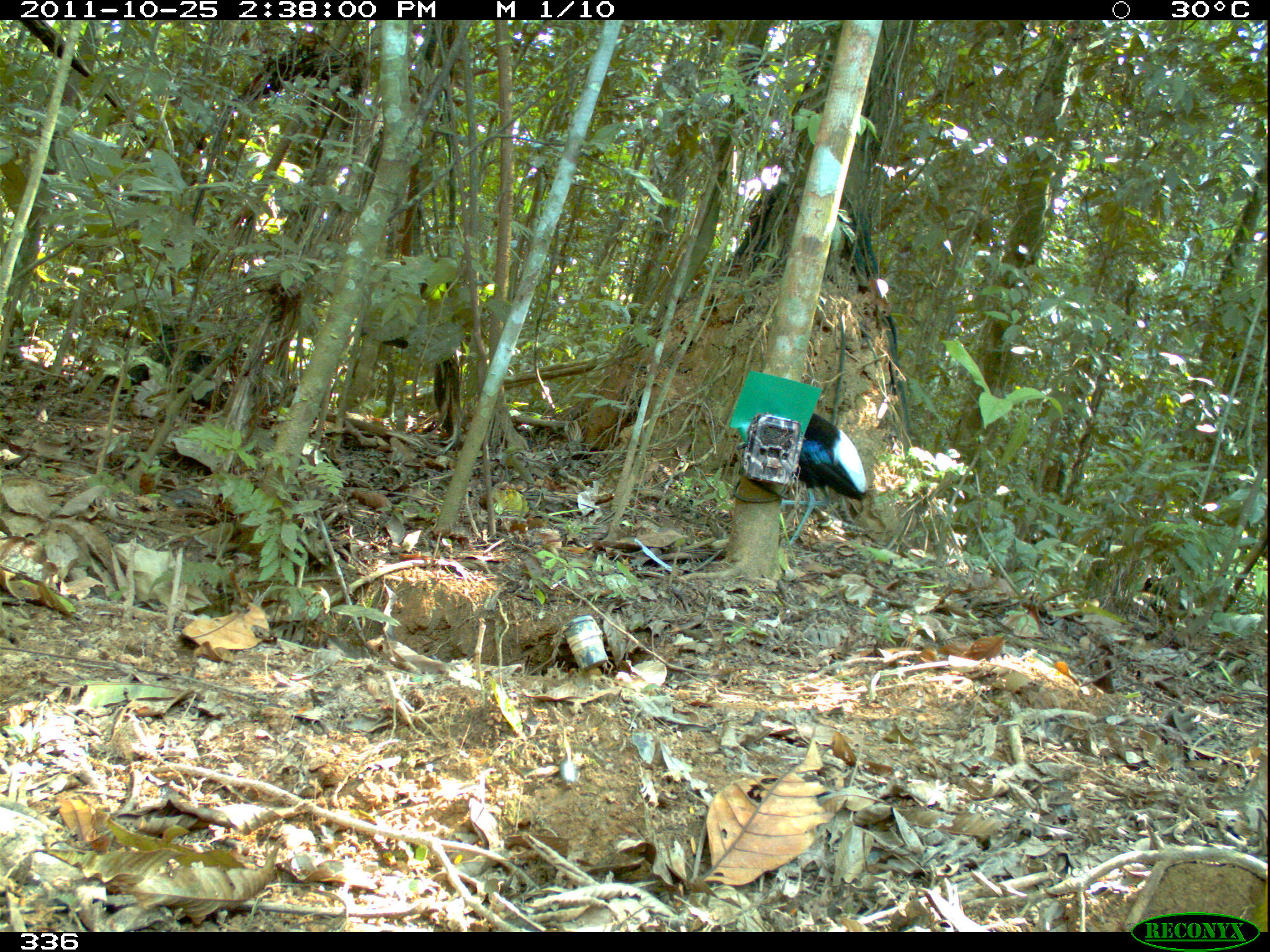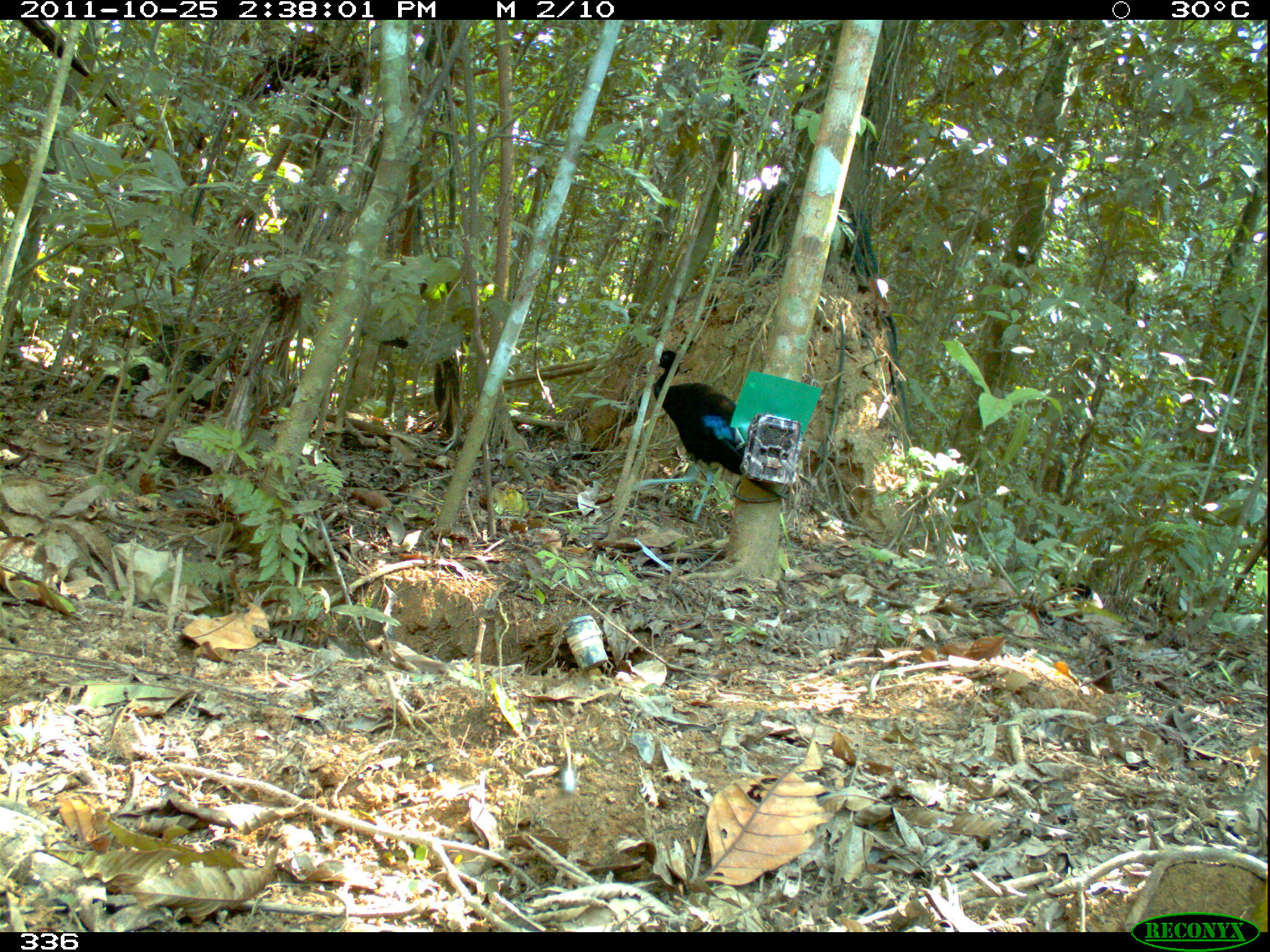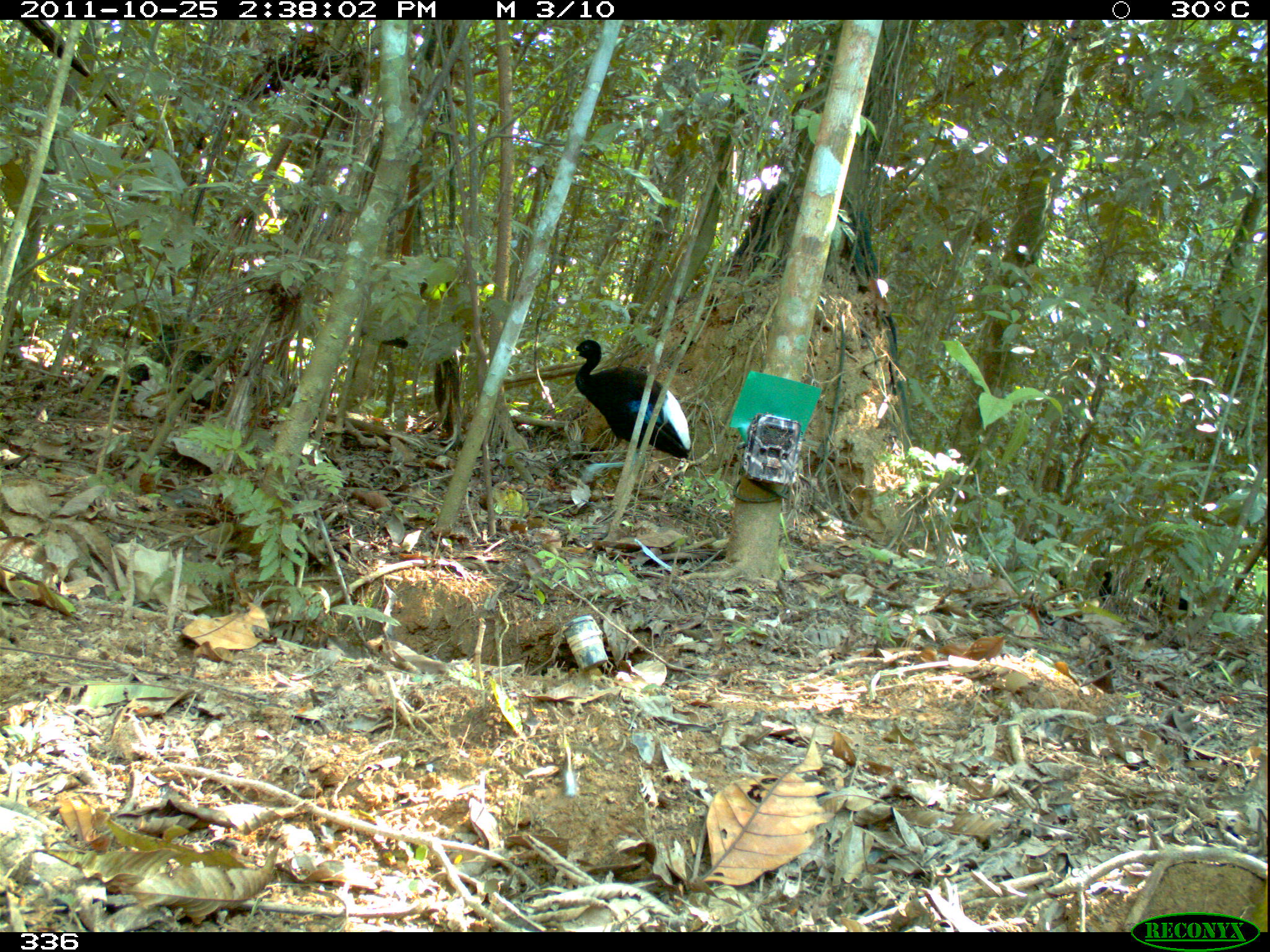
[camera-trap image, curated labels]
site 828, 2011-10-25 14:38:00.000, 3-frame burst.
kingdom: Animalia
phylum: Chordata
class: Aves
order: Gruiformes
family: Psophiidae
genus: Psophia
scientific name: Psophia leucoptera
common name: pale-winged trumpeter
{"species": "Psophia leucoptera (pale-winged trumpeter)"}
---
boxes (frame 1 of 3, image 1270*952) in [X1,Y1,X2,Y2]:
psophia leucoptera: [782,413,868,547]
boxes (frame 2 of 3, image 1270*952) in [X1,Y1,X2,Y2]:
psophia leucoptera: [632,349,787,522]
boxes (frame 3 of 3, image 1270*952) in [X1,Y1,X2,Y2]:
psophia leucoptera: [543,337,692,485]; [1136,574,1198,618]; [1097,570,1118,601]